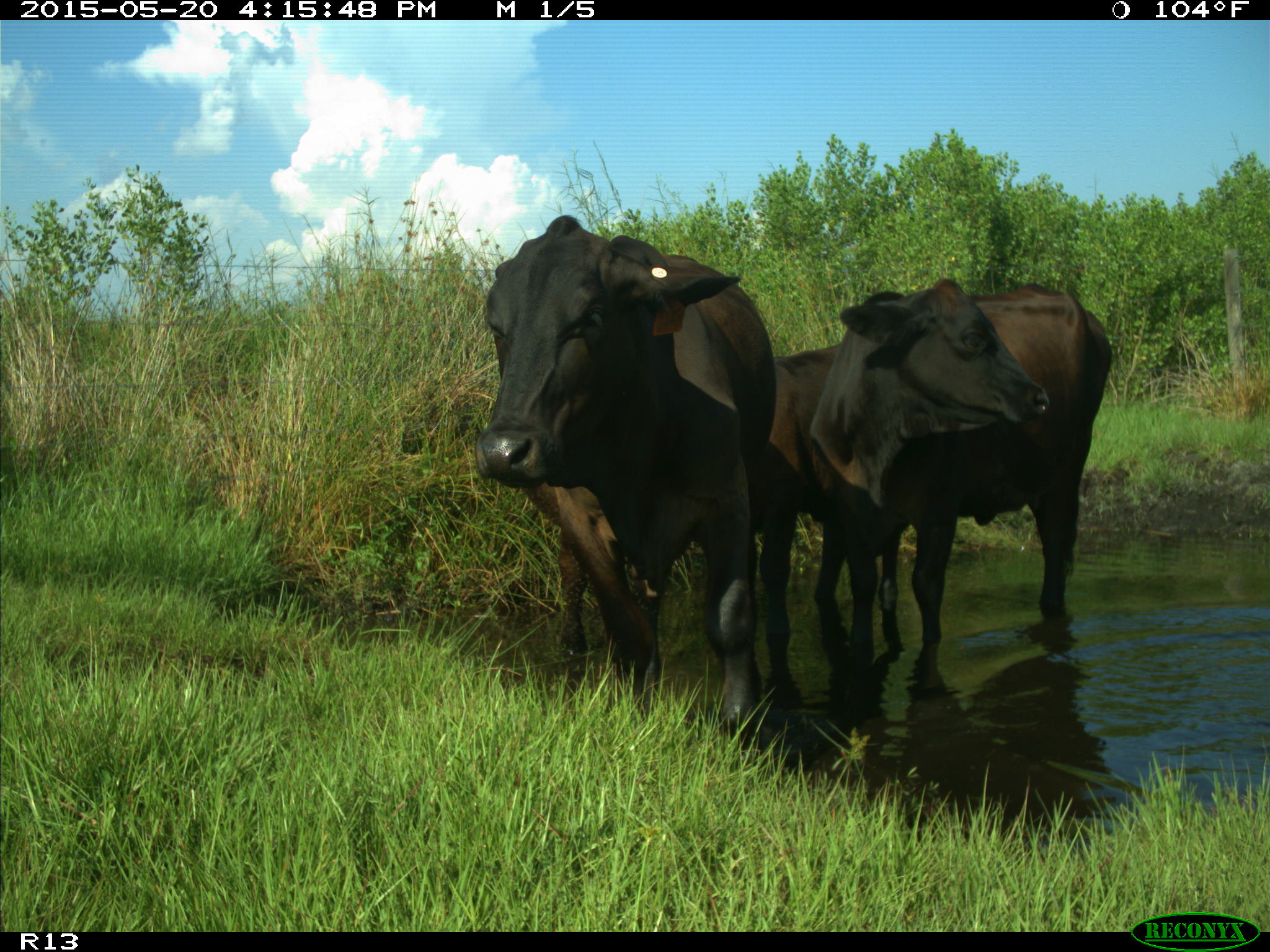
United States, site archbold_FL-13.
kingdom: Animalia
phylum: Chordata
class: Mammalia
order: Artiodactyla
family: Bovidae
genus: Bos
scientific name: Bos taurus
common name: domestic cow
Bos taurus (domestic cow).